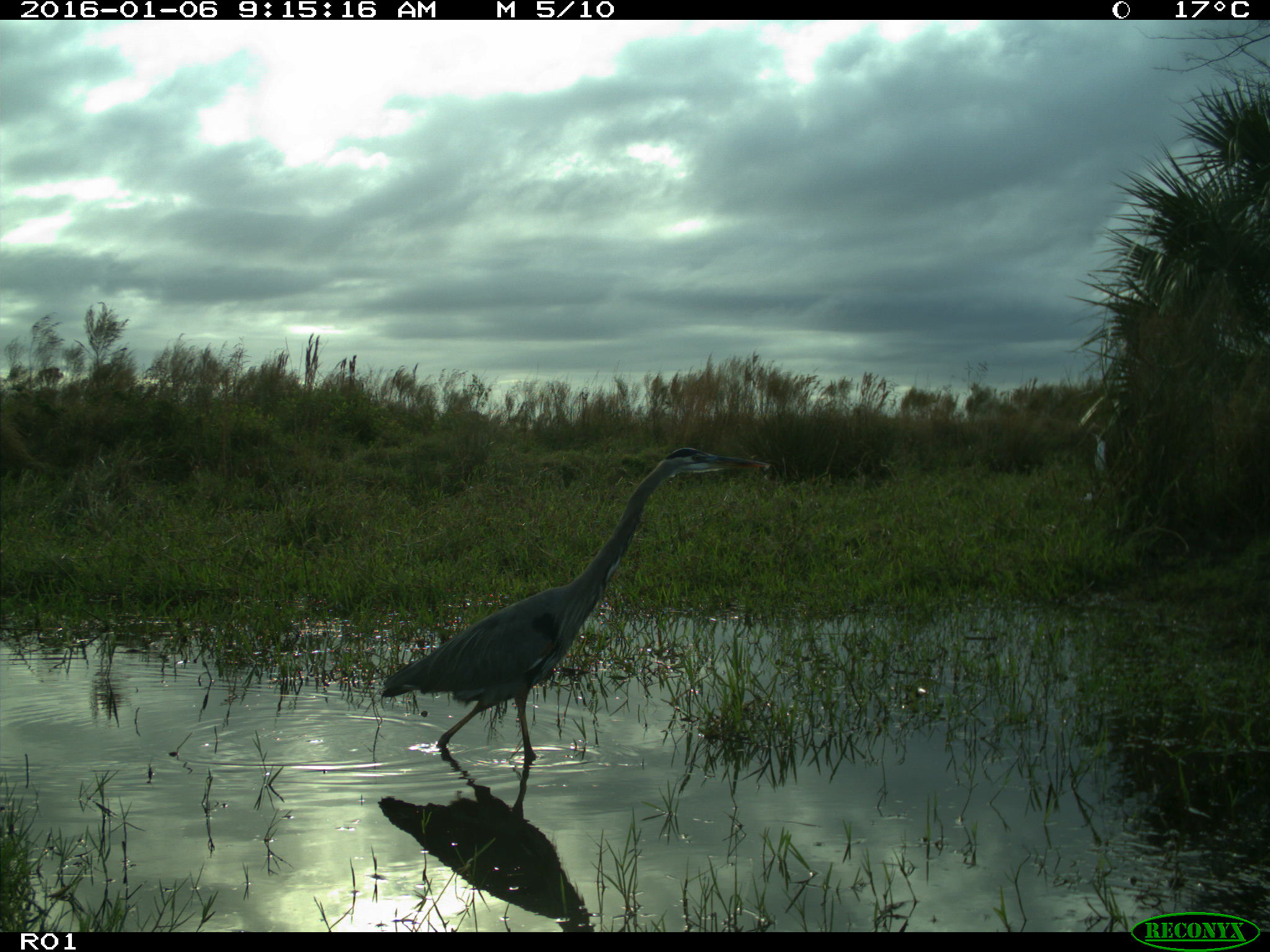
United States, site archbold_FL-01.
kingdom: Animalia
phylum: Chordata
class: Aves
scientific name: Aves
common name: birds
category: unidentified bird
Unidentified bird (birds) (Aves).